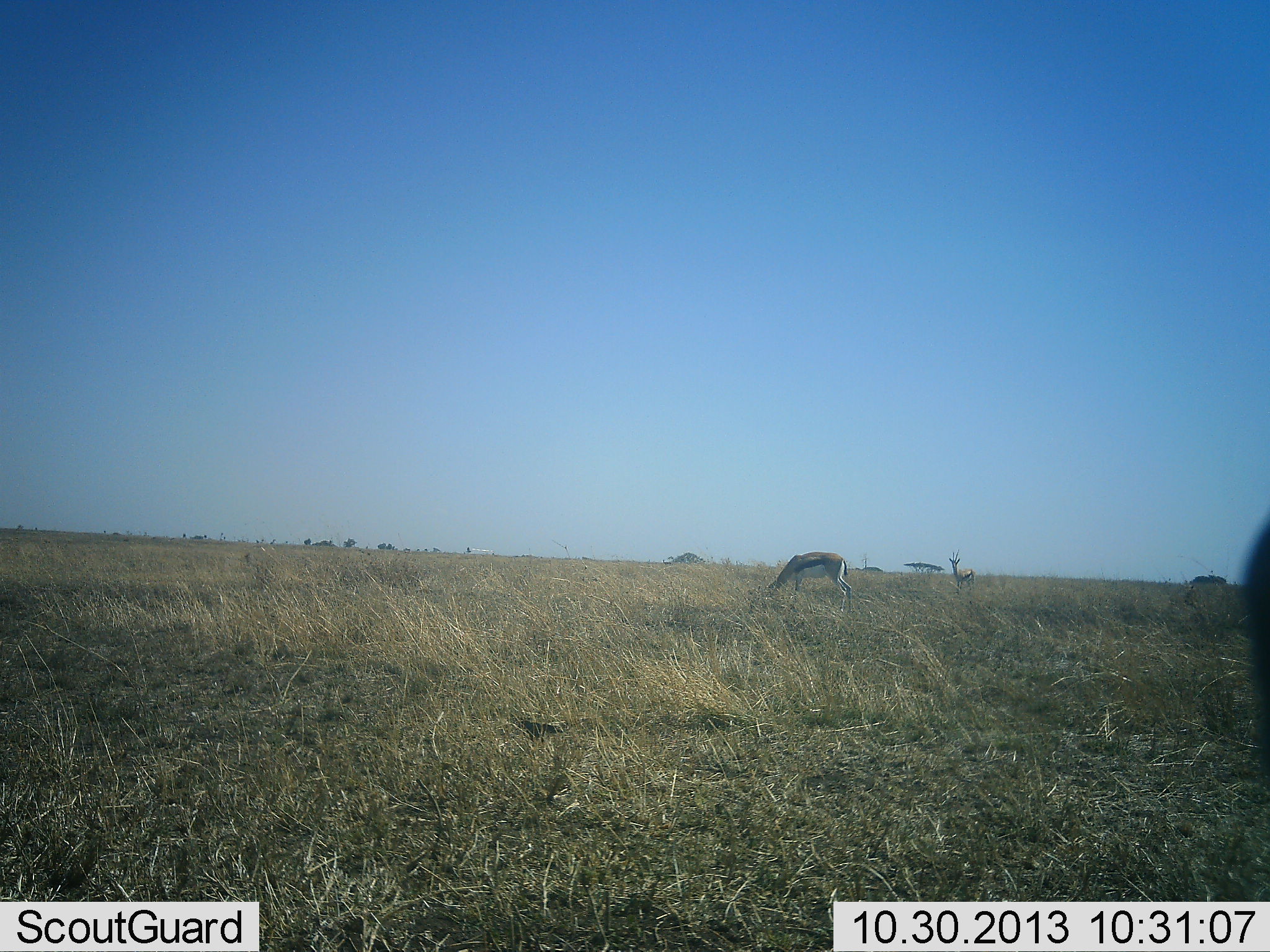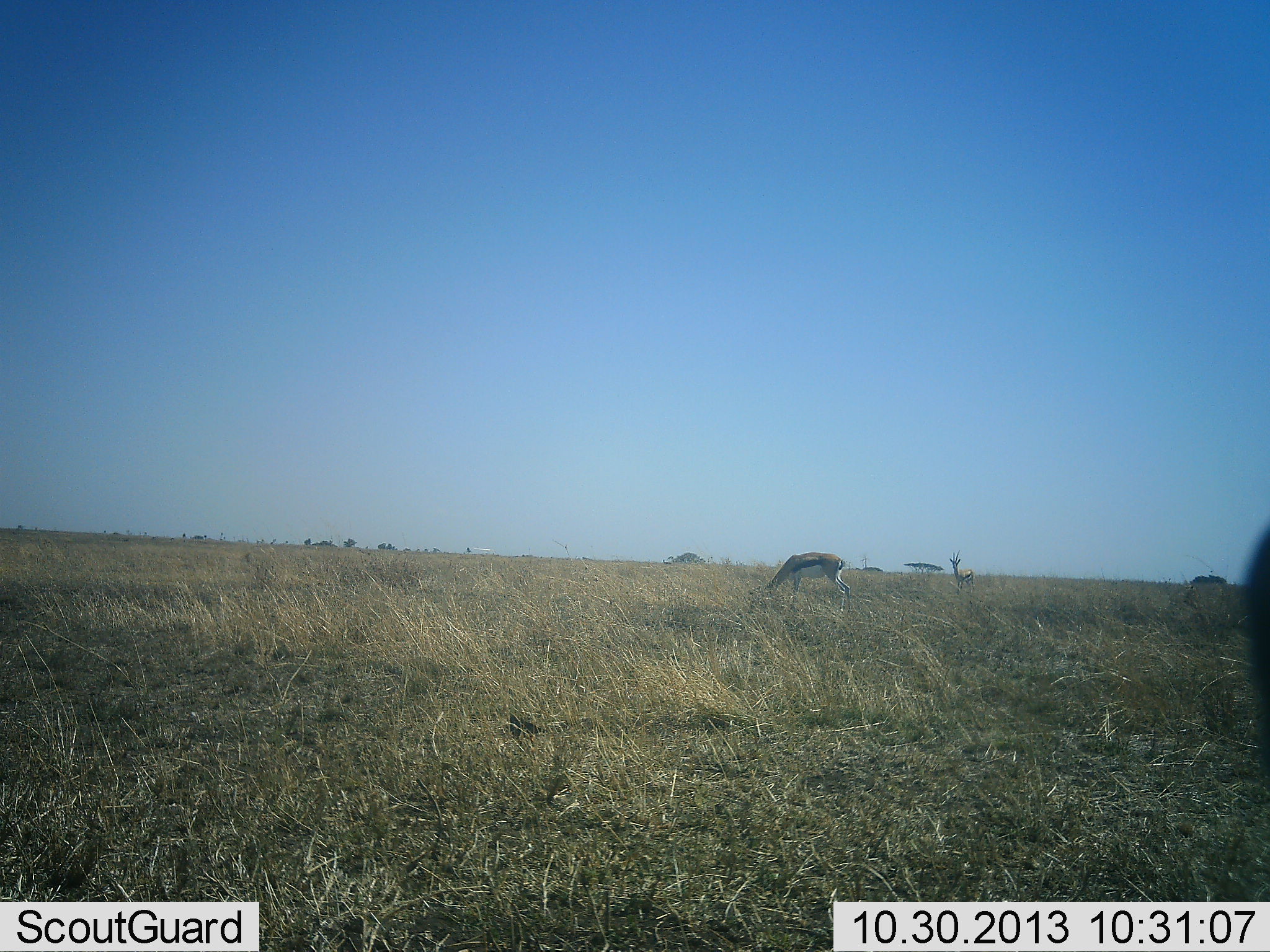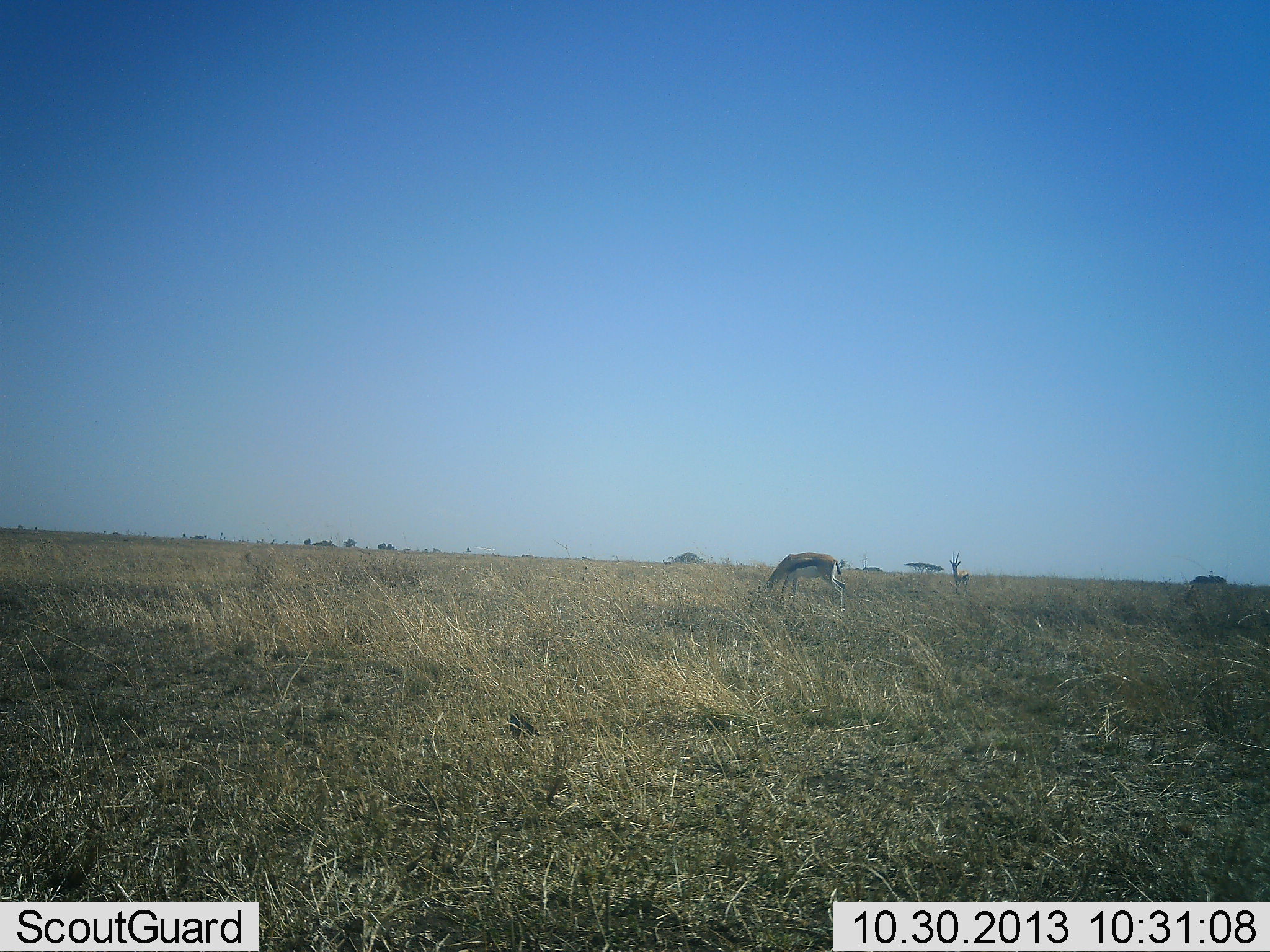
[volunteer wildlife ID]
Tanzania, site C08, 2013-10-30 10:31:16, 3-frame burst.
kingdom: Animalia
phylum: Chordata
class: Mammalia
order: Artiodactyla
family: Bovidae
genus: Eudorcas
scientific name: Eudorcas thomsonii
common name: thomson's gazelle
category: gazellethomsons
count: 3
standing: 76%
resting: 0%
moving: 3%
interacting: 0%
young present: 0%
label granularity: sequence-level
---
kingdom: Animalia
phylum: Chordata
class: Aves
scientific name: Aves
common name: bird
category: otherbird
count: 1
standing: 21%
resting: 0%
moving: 74%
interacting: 0%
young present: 0%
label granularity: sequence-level